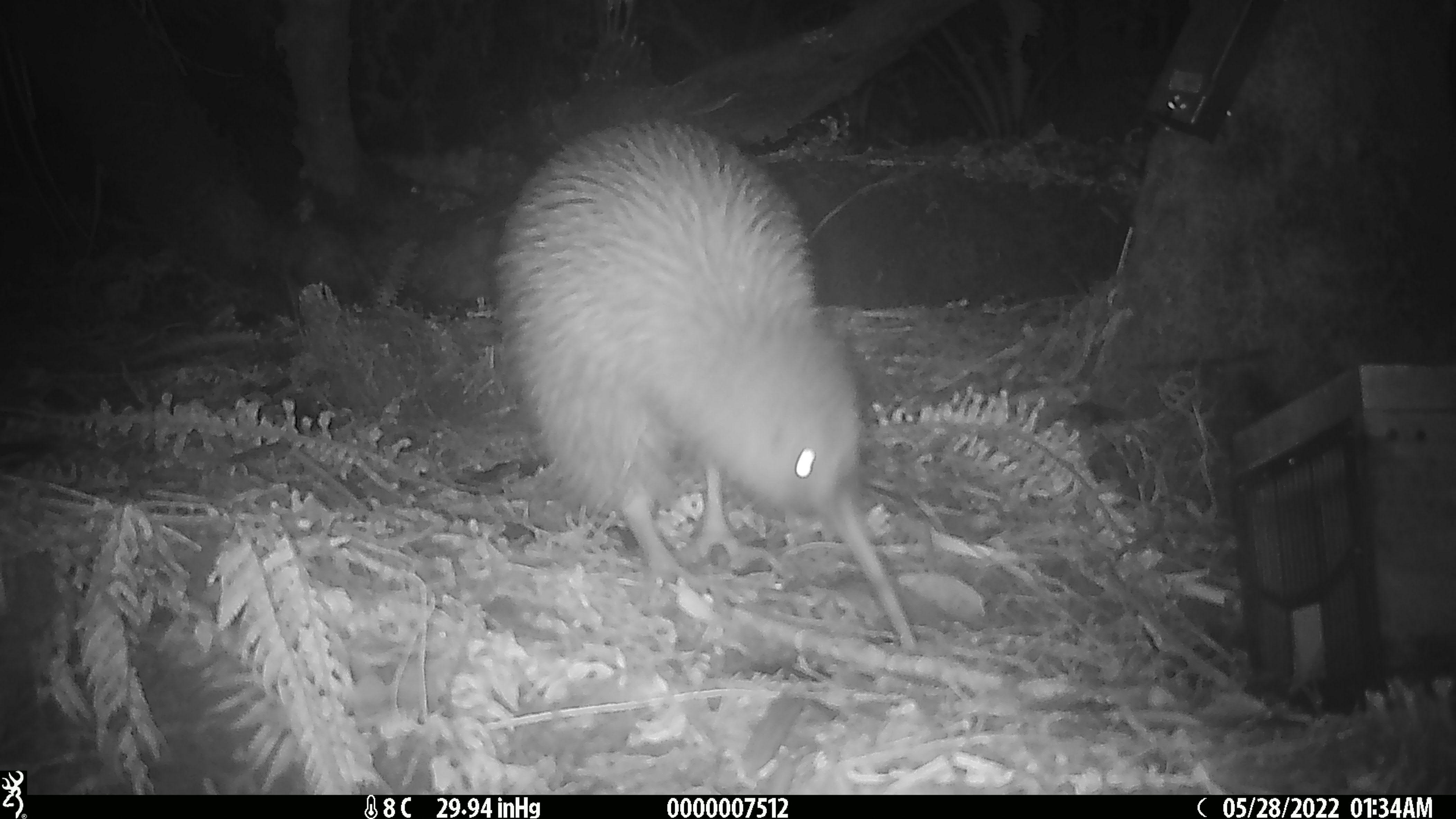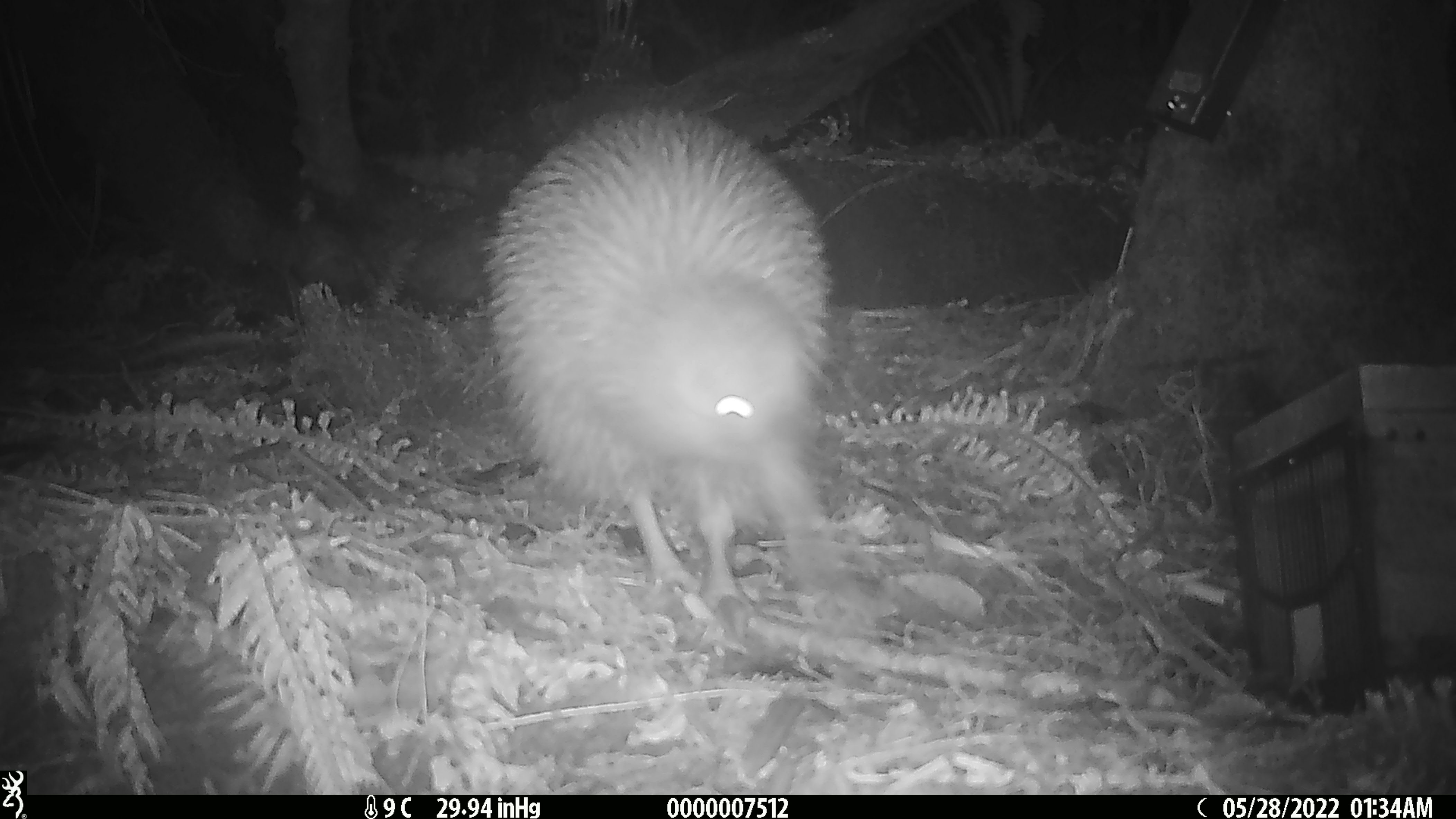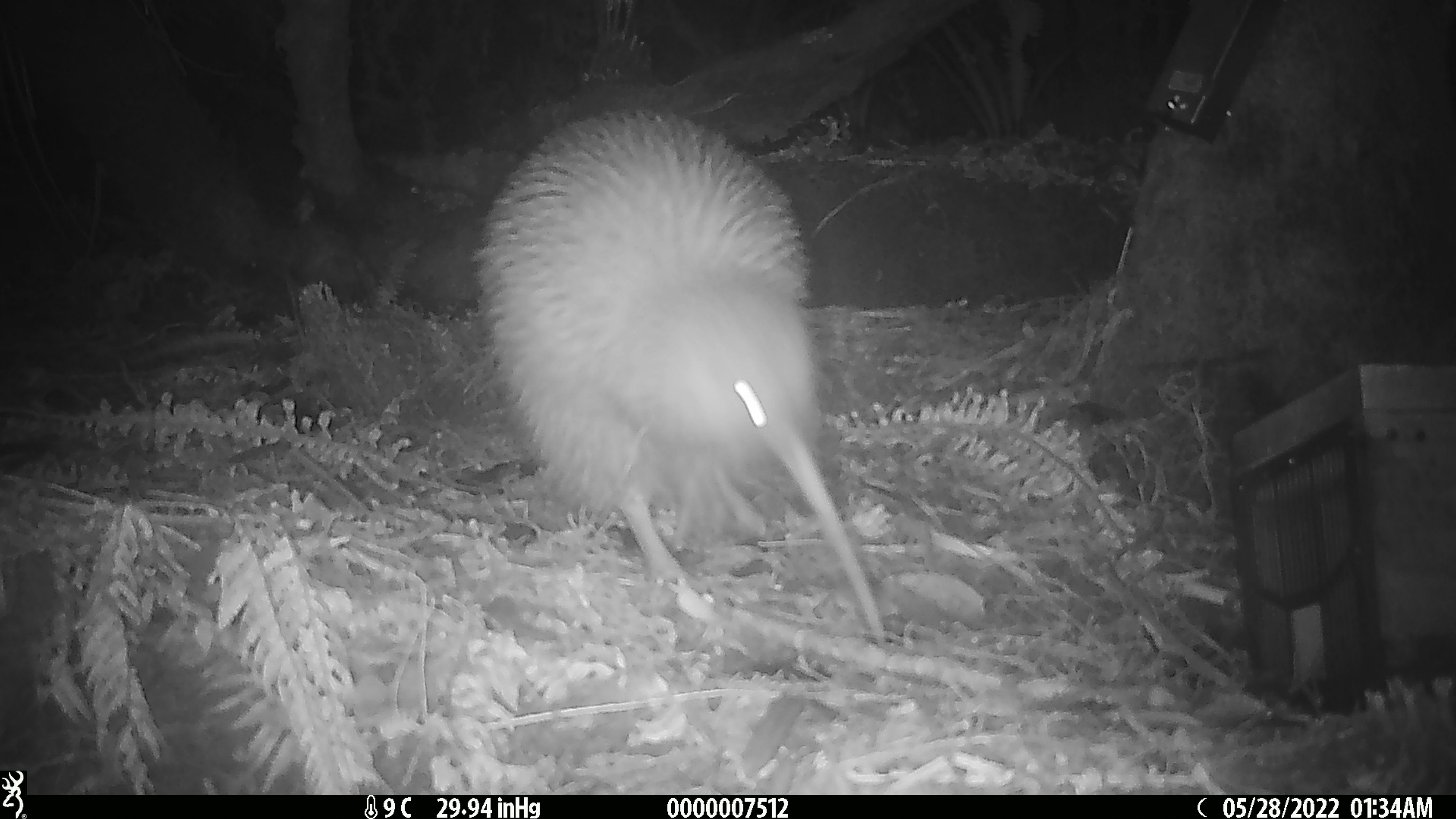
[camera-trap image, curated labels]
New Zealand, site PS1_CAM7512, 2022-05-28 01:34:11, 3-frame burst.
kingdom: Animalia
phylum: Chordata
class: Aves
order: Apterygiformes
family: Apterygidae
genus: Apteryx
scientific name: Apteryx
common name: kiwi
Kiwi (Apteryx).